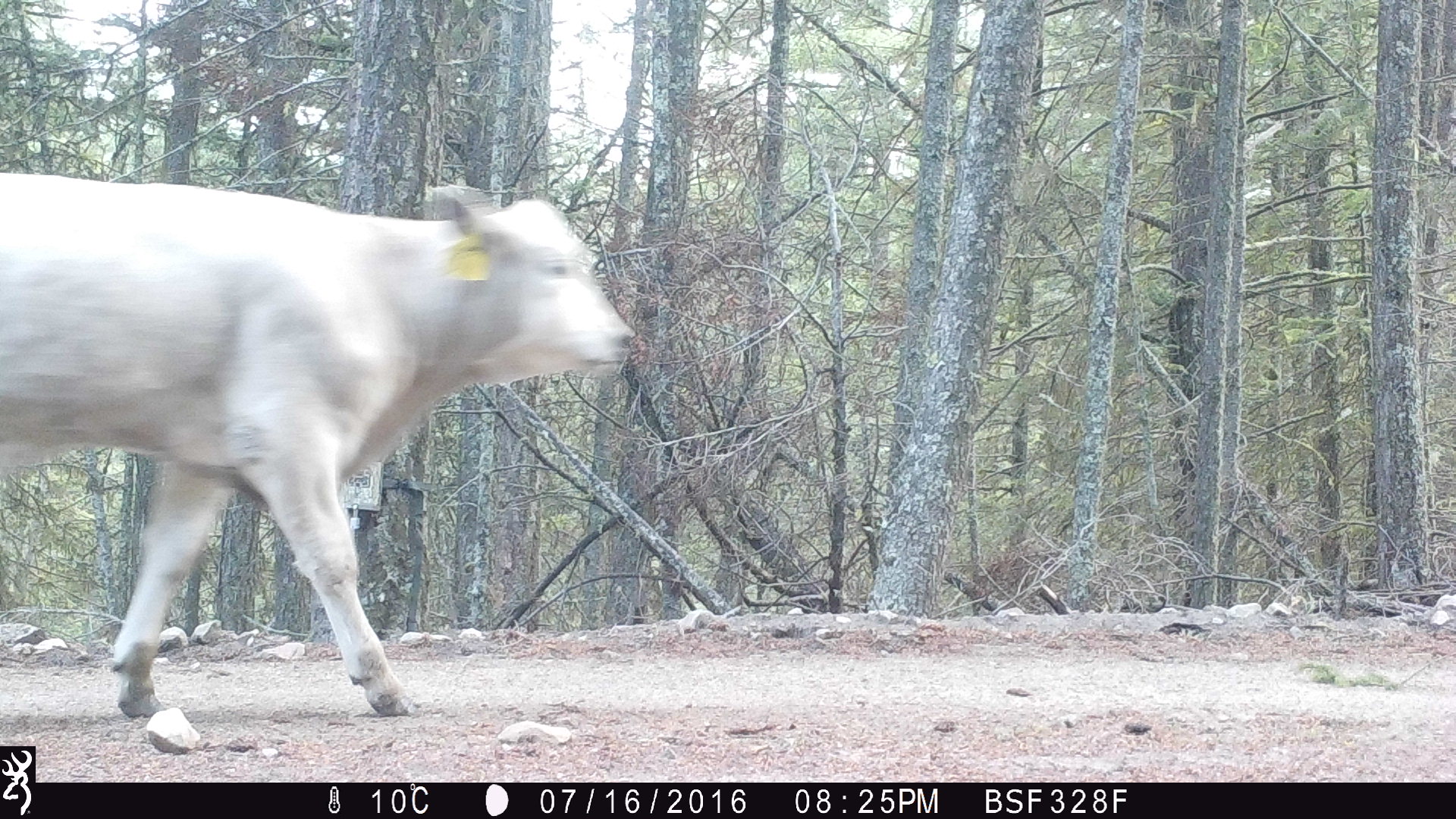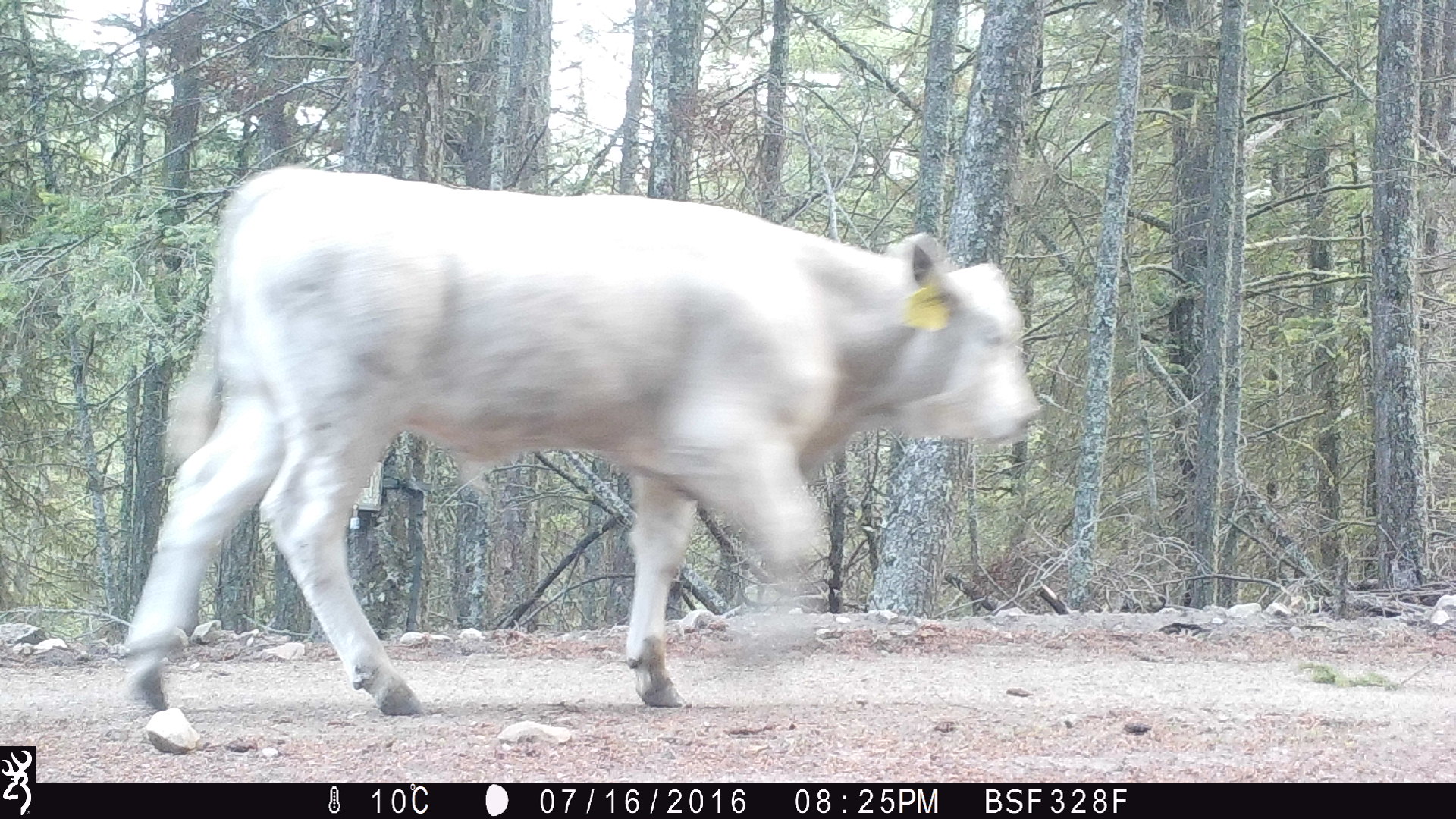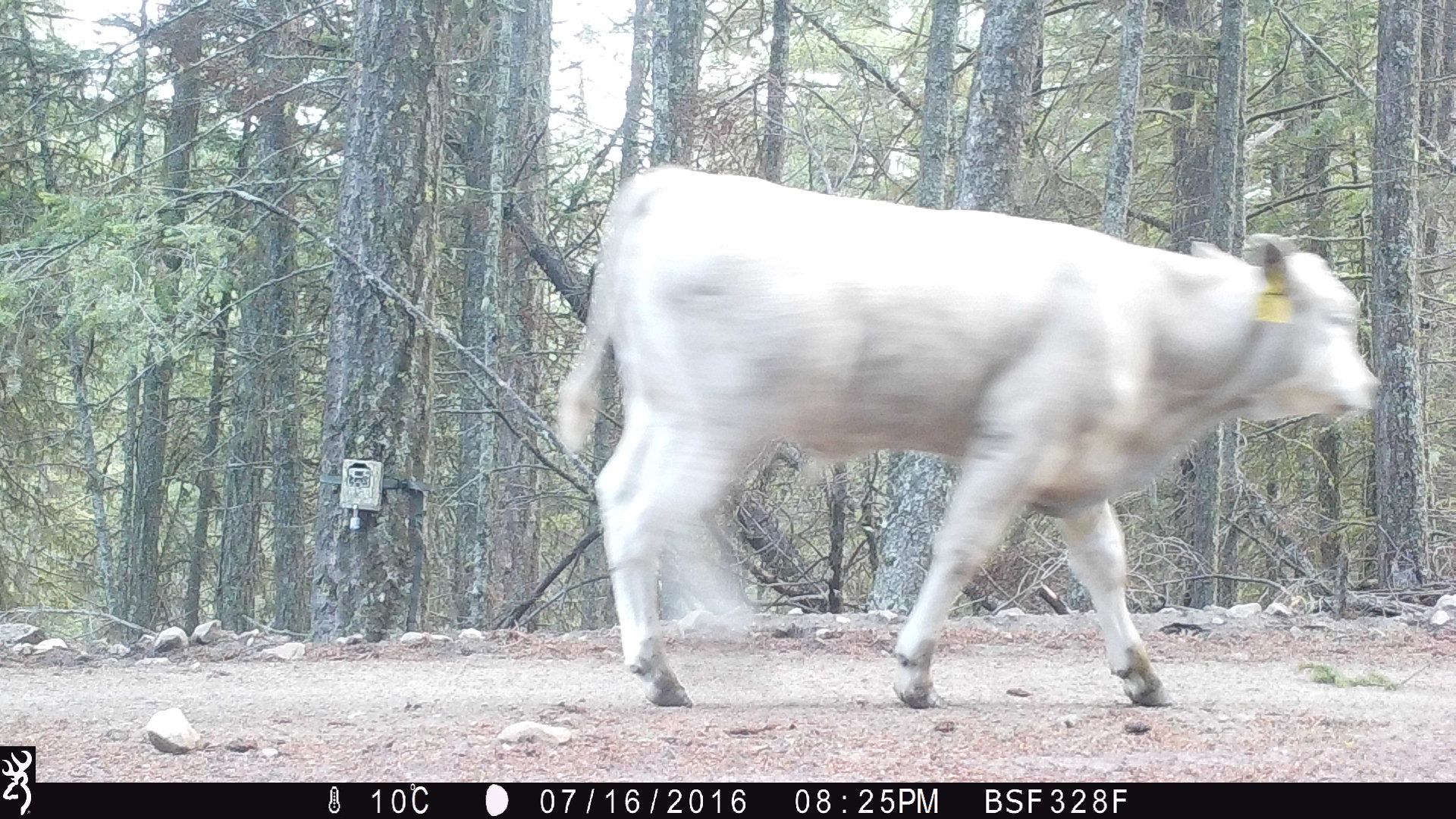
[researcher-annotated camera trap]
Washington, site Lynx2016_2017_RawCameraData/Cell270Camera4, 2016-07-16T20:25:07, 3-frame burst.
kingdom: Animalia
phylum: Chordata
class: Mammalia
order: Artiodactyla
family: Bovidae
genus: Bos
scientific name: Bos taurus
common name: domestic cattle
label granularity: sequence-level